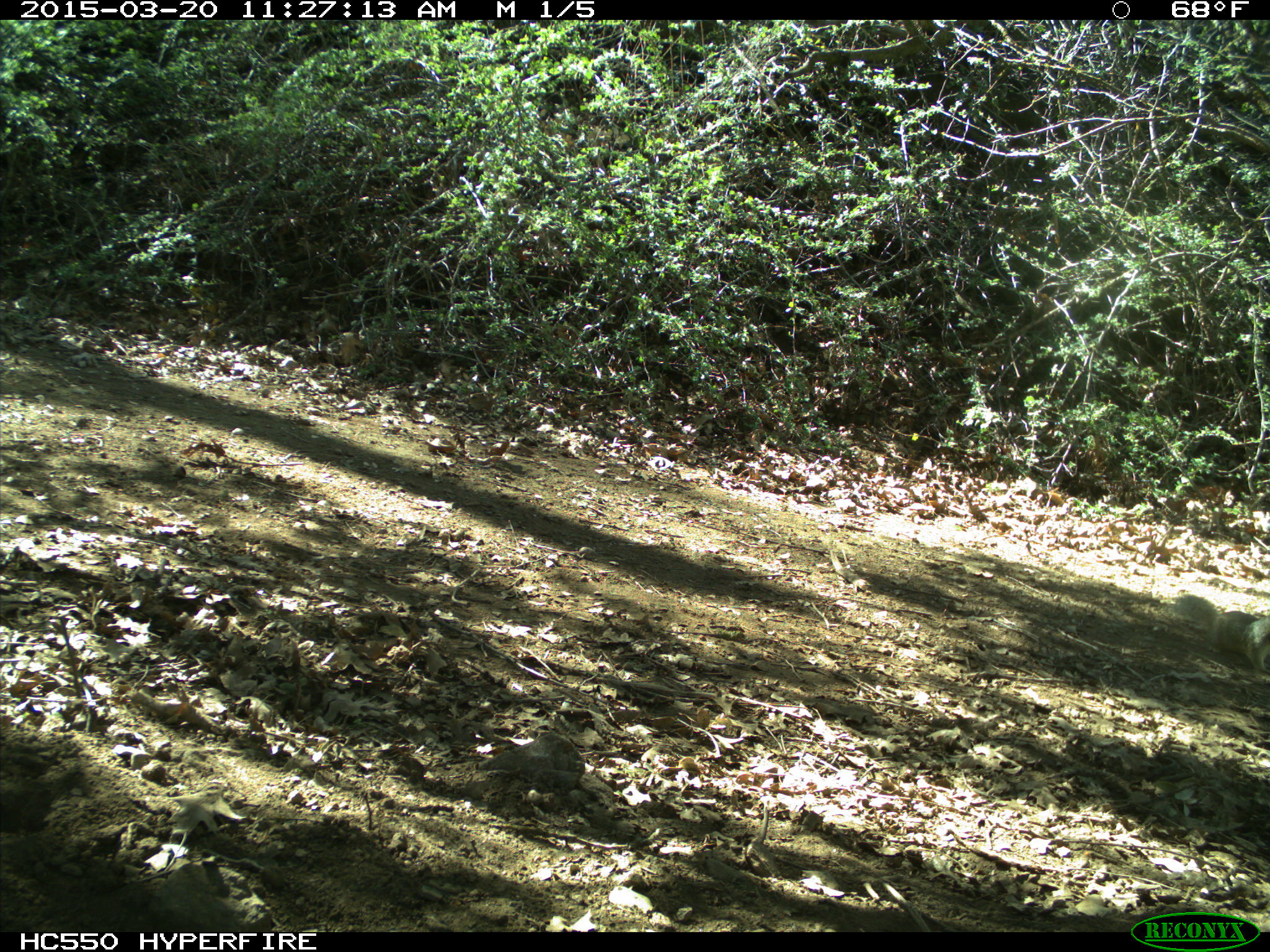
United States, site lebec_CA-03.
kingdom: Animalia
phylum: Chordata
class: Mammalia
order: Rodentia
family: Sciuridae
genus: Otospermophilus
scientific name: Otospermophilus beecheyi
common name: california ground squirrel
Otospermophilus beecheyi (california ground squirrel).